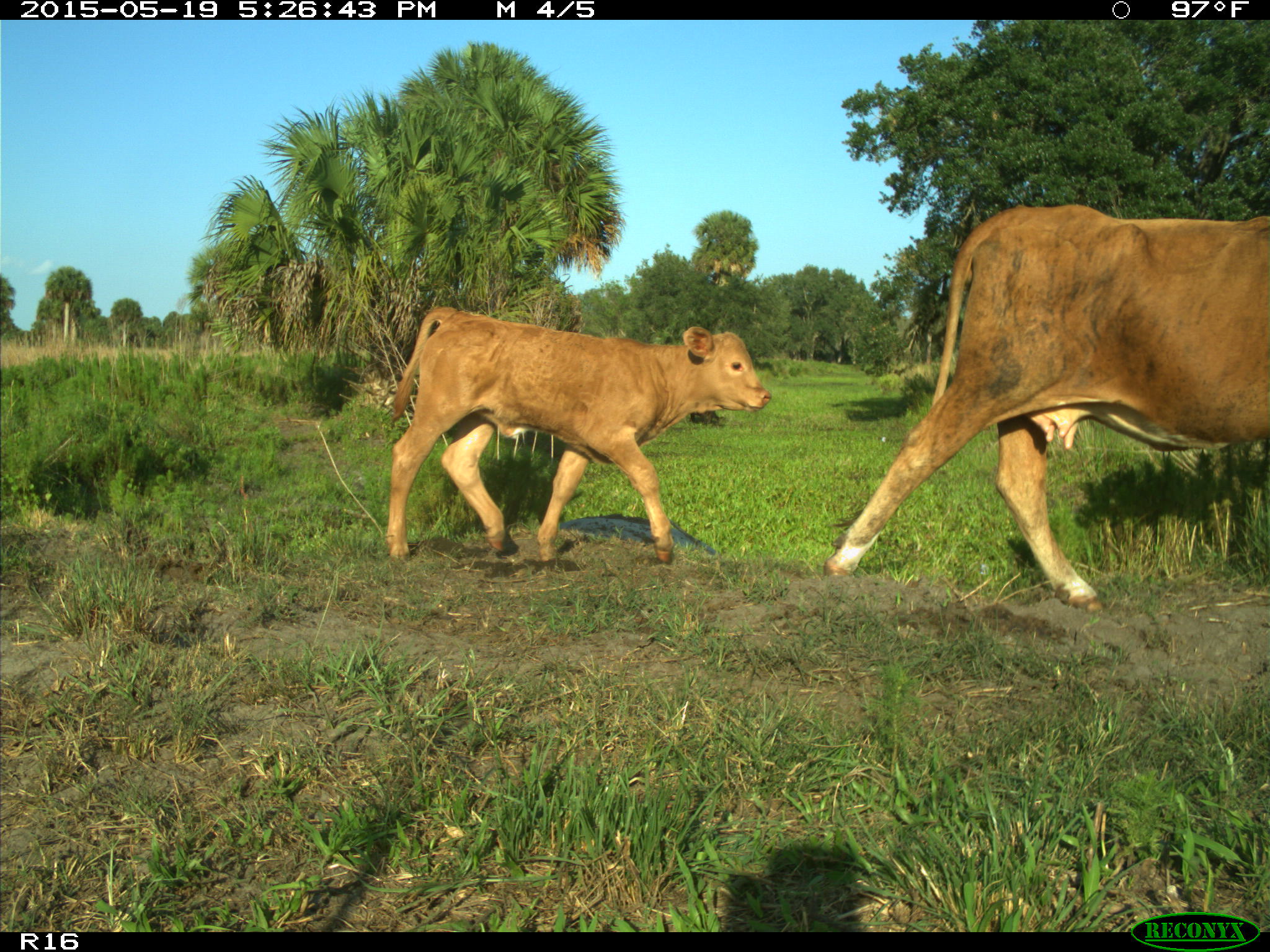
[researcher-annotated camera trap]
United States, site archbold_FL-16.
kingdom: Animalia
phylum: Chordata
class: Mammalia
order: Artiodactyla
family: Bovidae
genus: Bos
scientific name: Bos taurus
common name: domestic cow